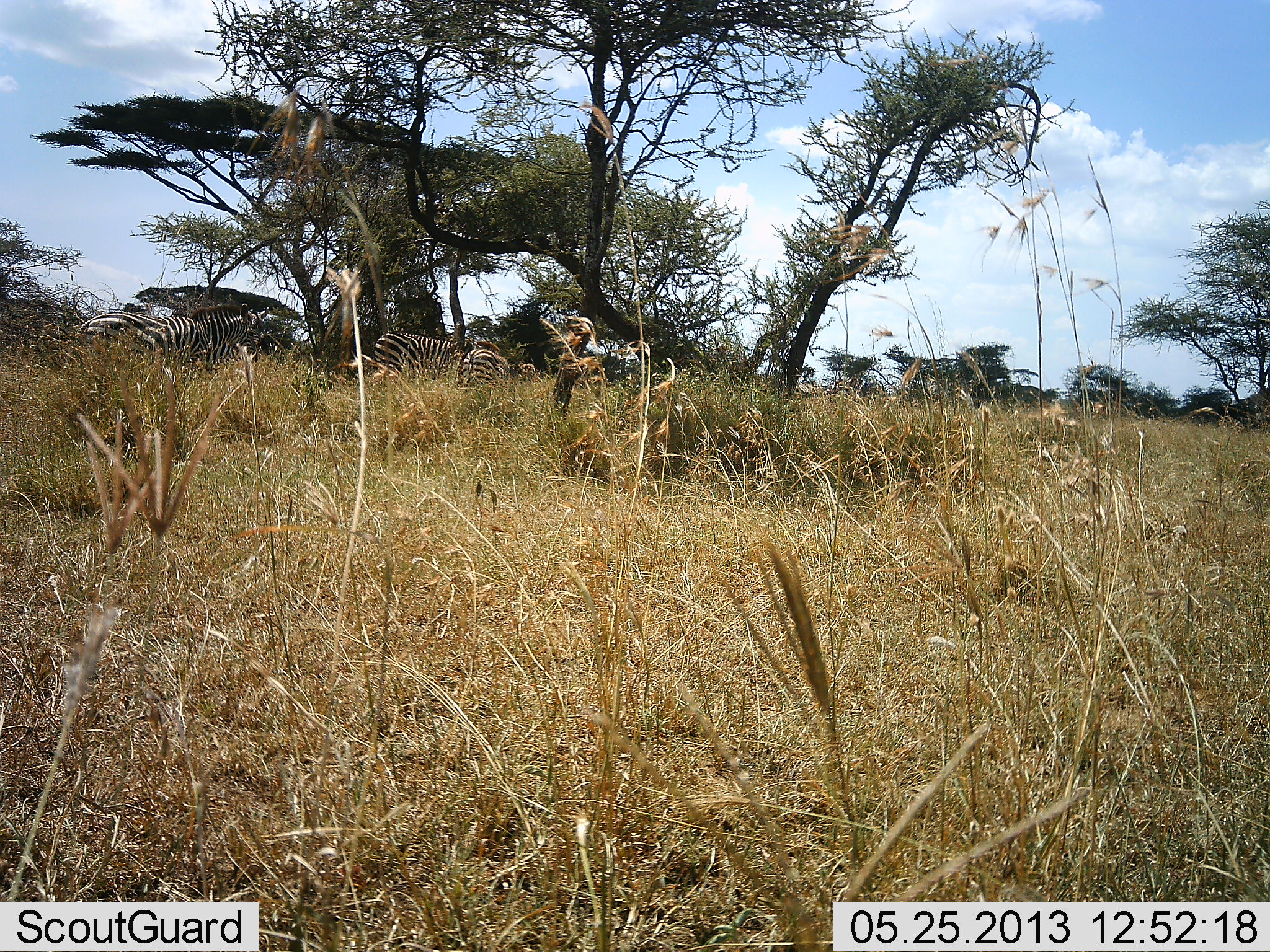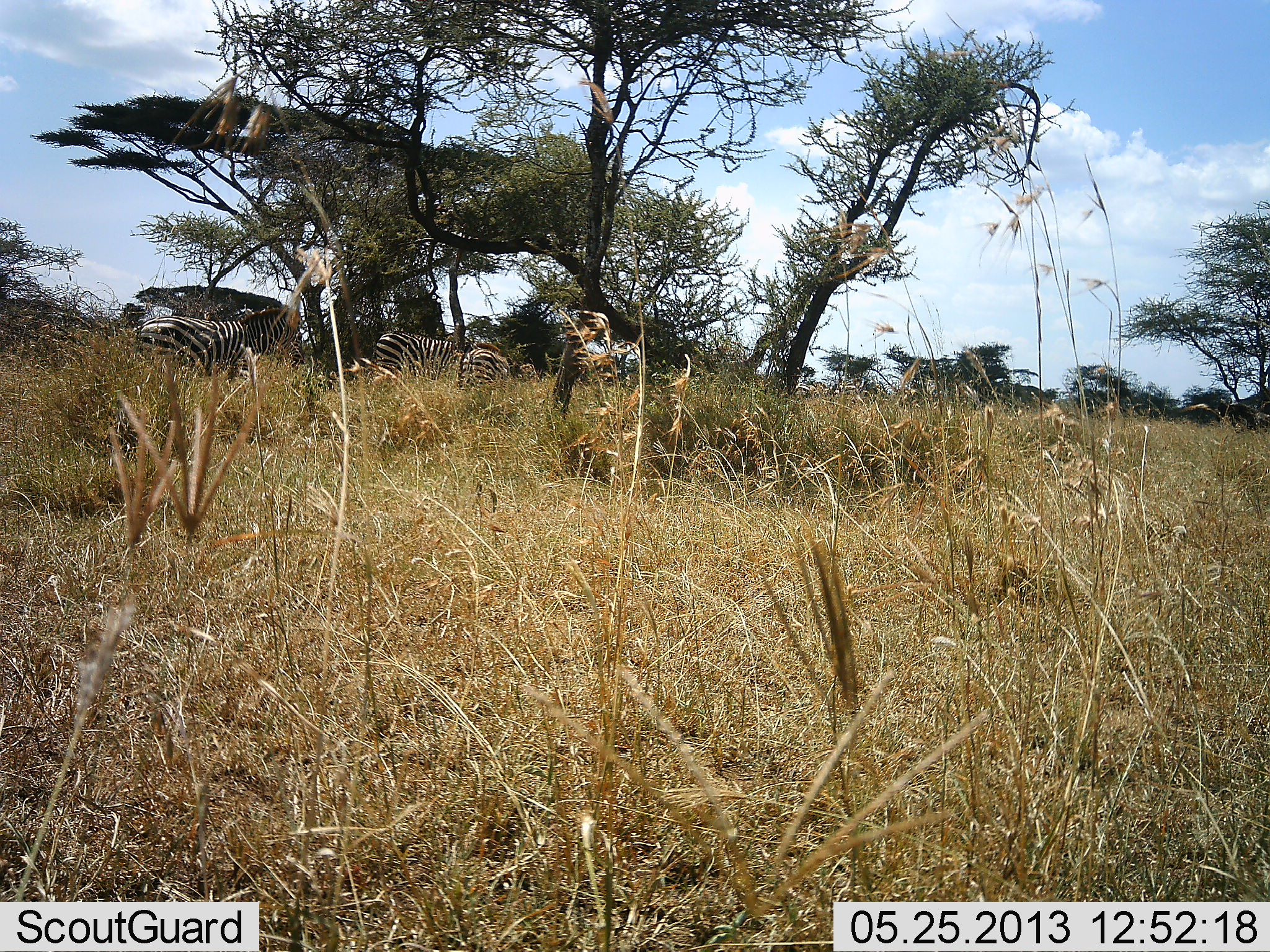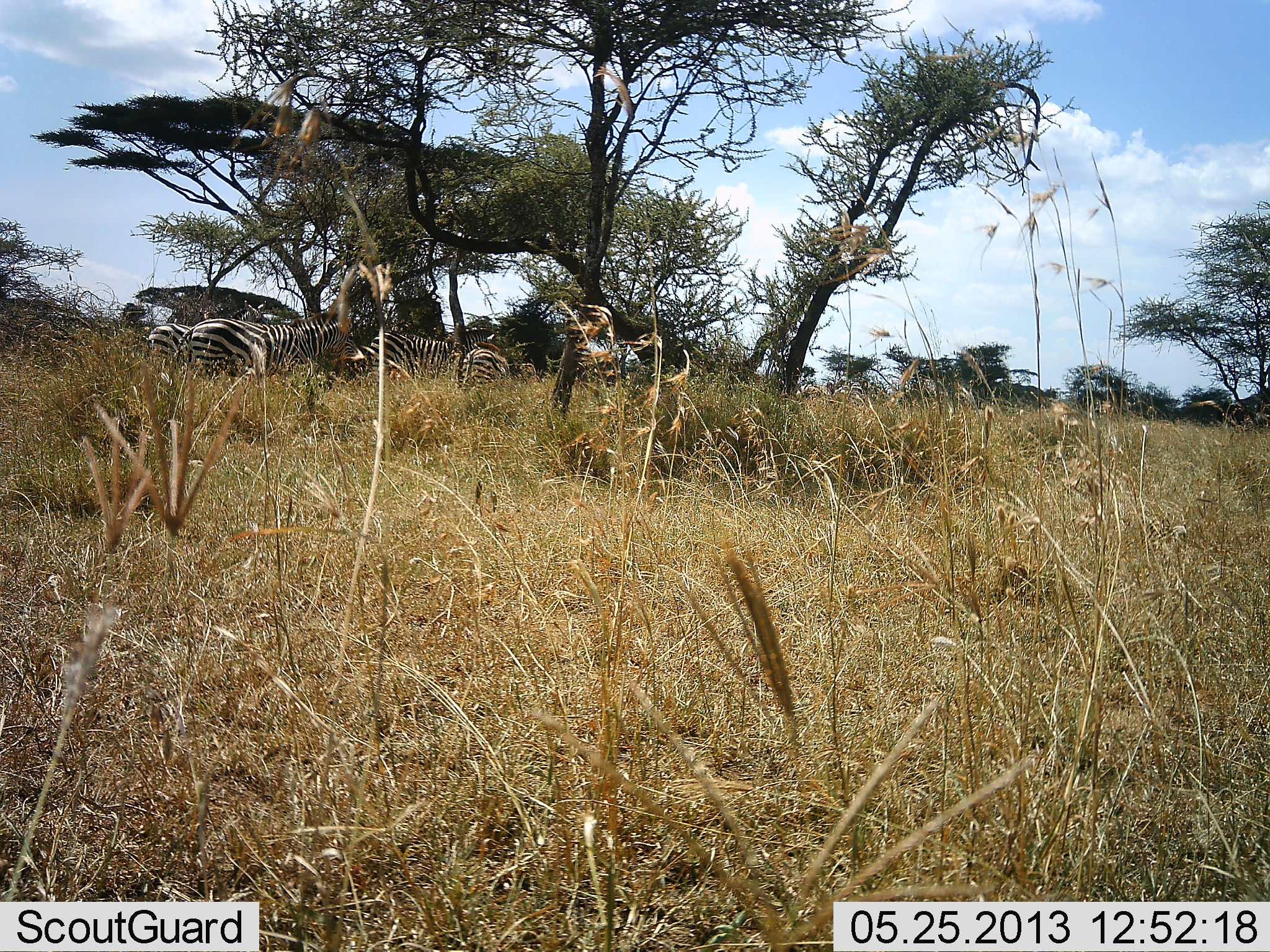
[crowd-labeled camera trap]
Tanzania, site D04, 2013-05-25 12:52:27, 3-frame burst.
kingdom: Animalia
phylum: Chordata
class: Mammalia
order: Perissodactyla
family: Equidae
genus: Equus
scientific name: Equus quagga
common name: plains zebra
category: zebra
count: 4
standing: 82%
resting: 0%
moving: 73%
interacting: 0%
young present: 0%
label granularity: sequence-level